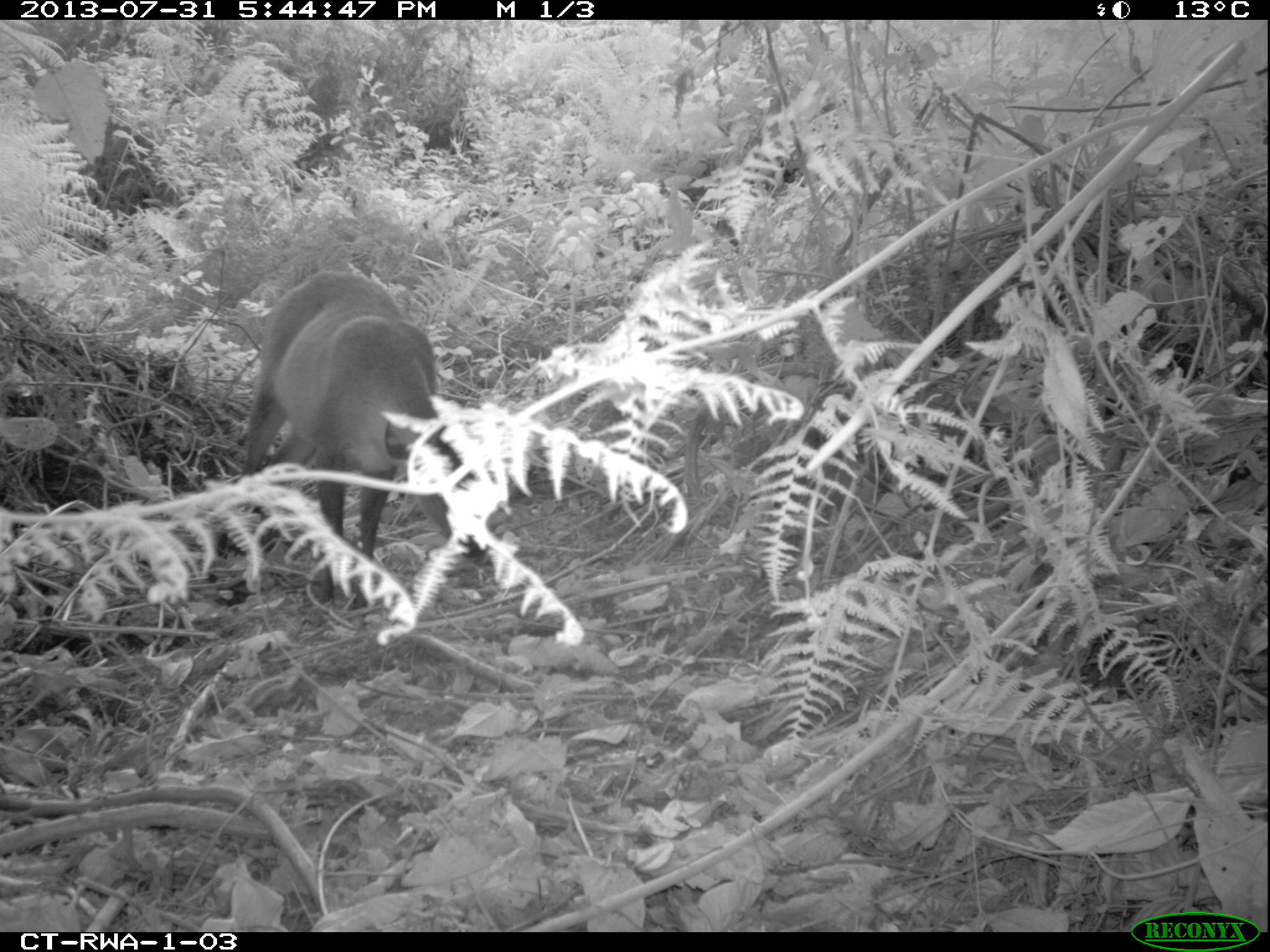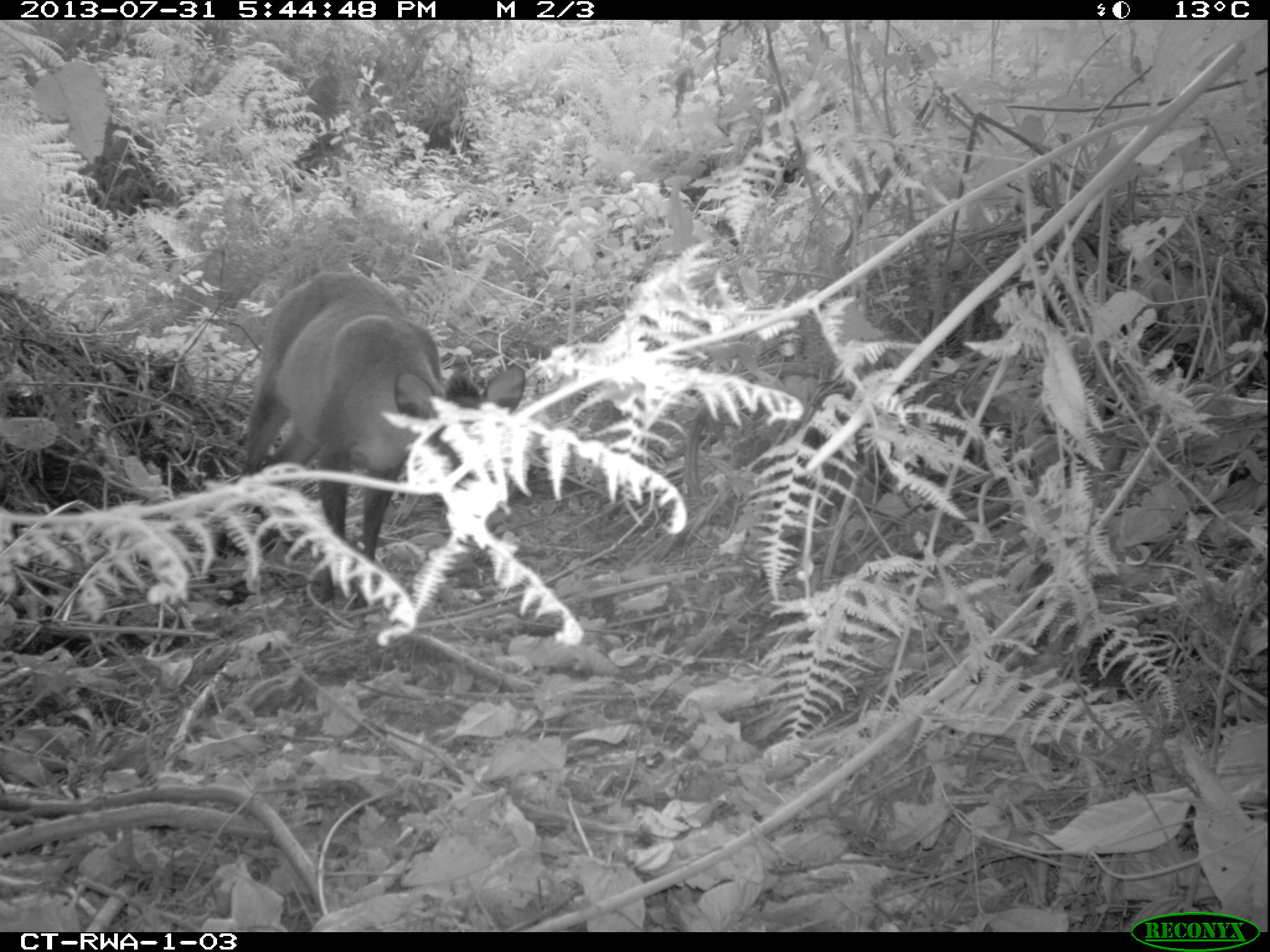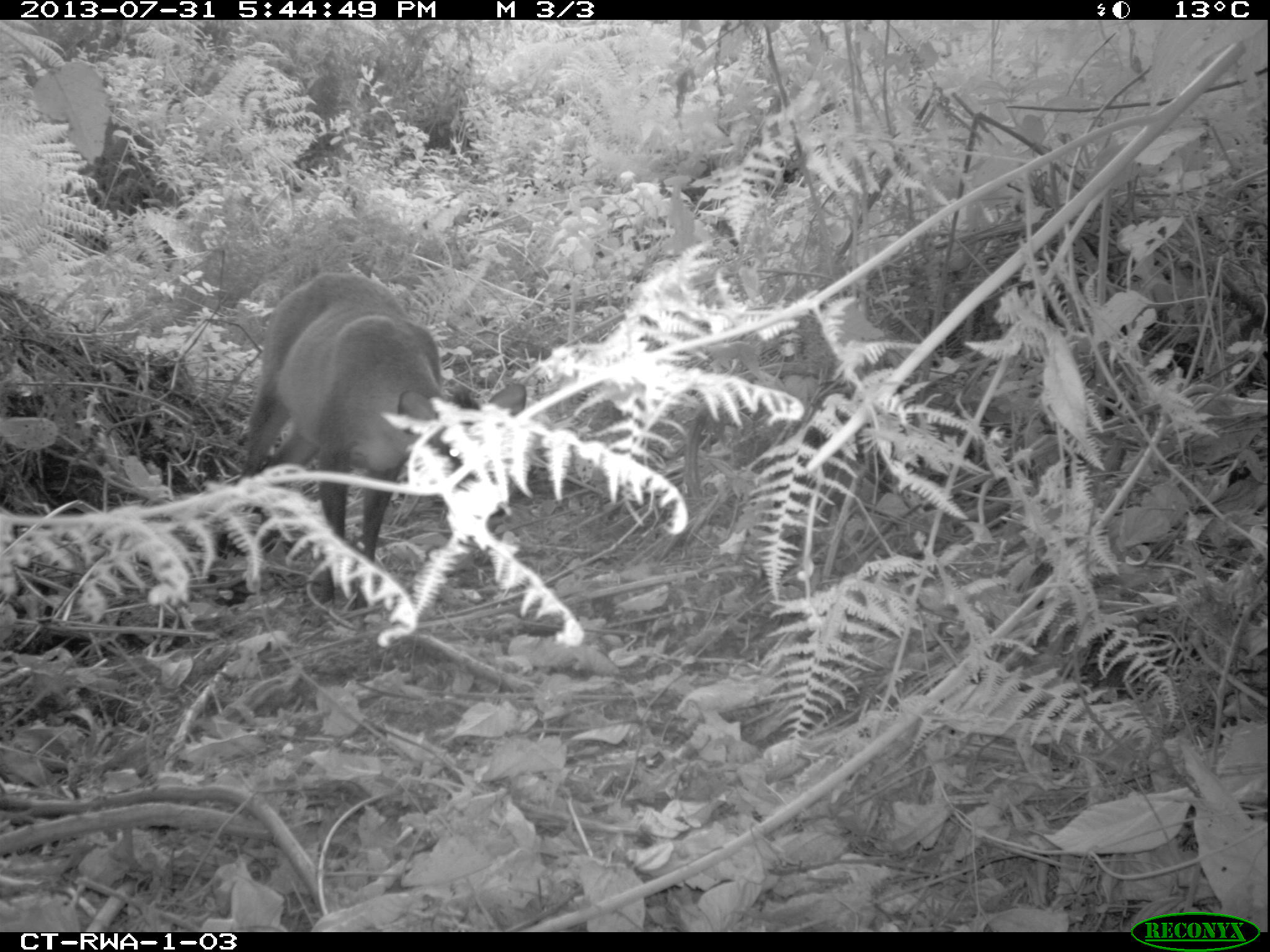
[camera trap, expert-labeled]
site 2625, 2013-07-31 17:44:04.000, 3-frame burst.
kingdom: Animalia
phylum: Chordata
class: Mammalia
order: Artiodactyla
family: Bovidae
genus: Cephalophus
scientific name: Cephalophus nigrifrons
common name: black-fronted duiker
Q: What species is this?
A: Cephalophus nigrifrons (black-fronted duiker).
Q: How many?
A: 1.